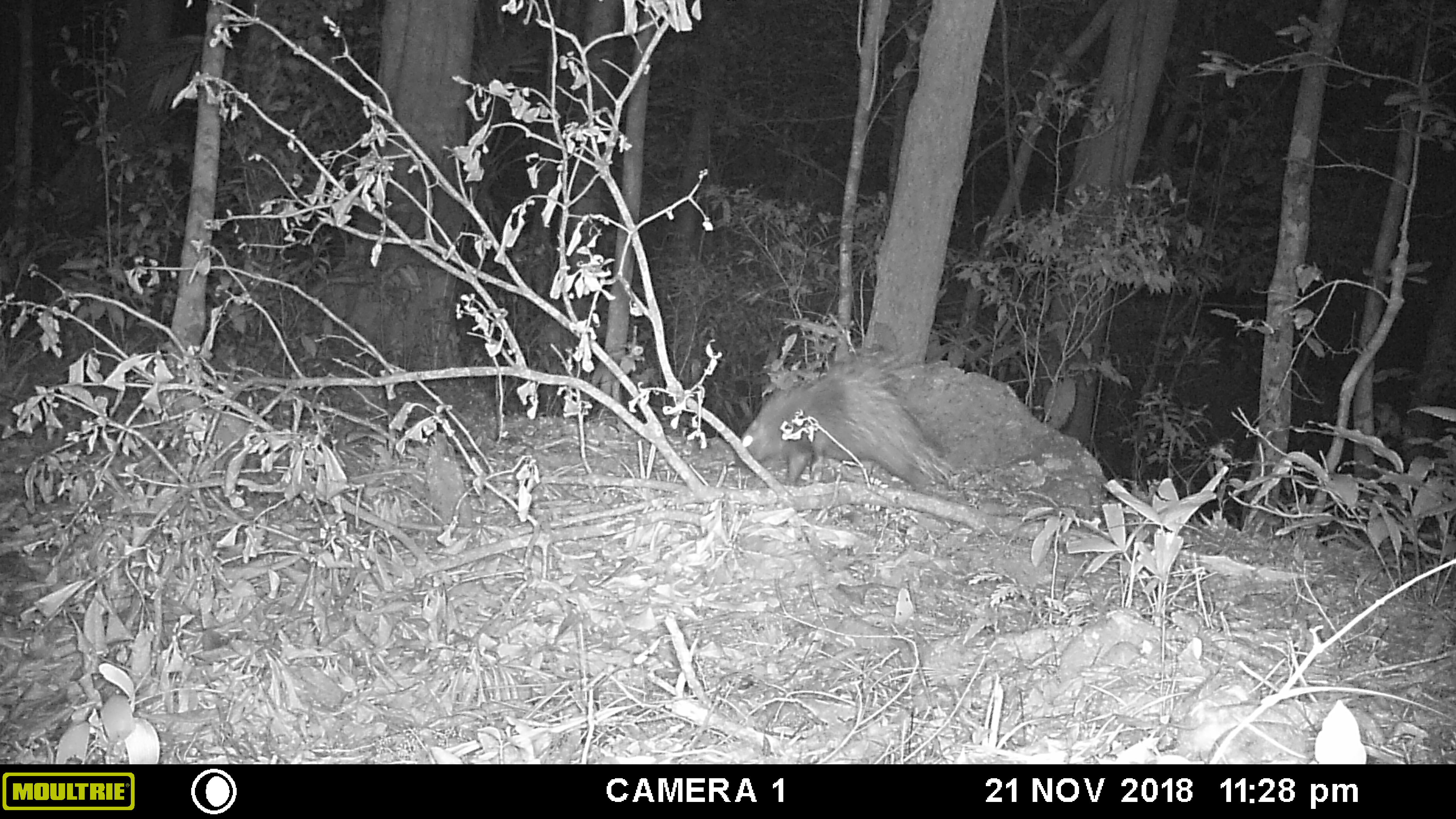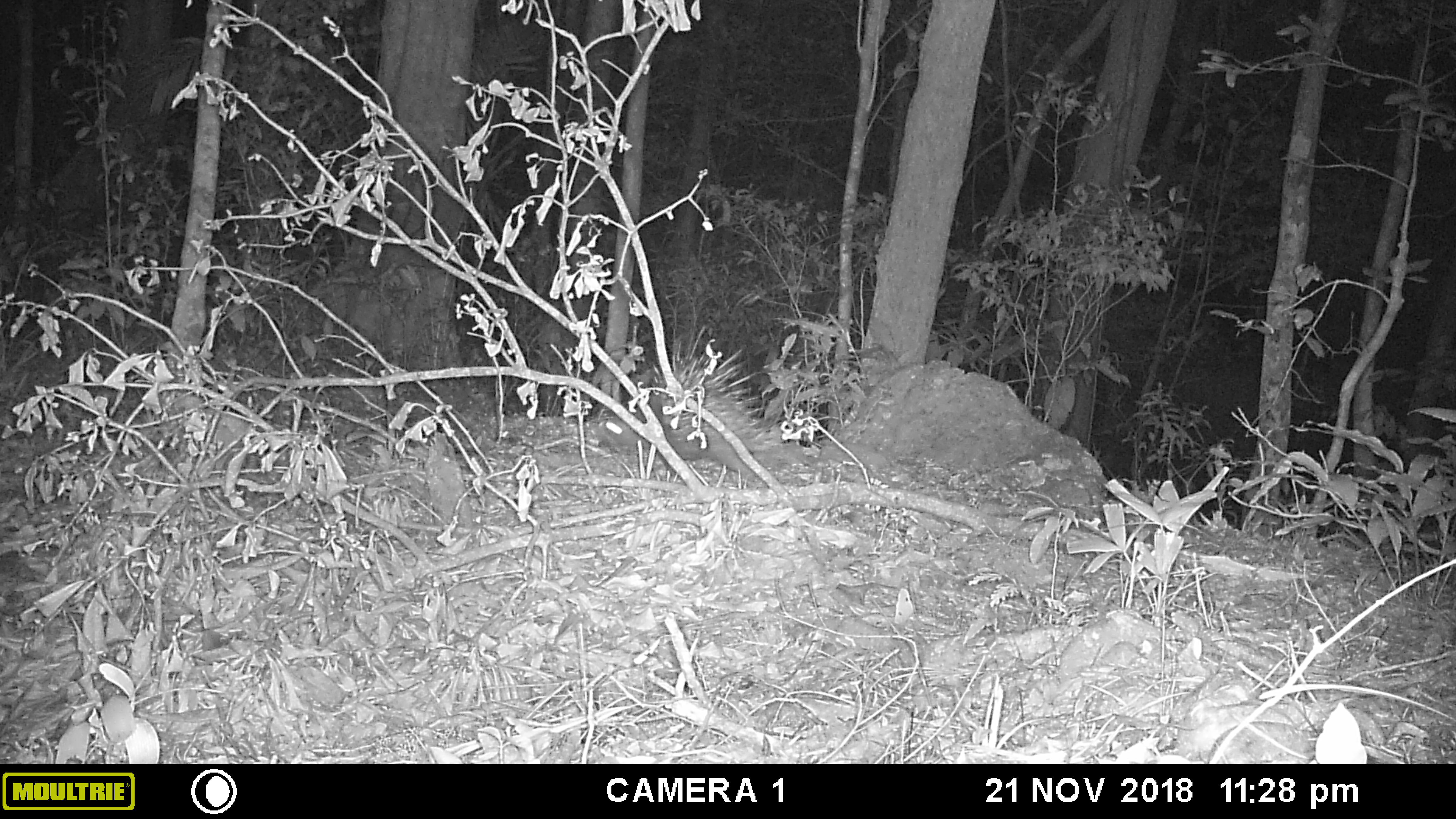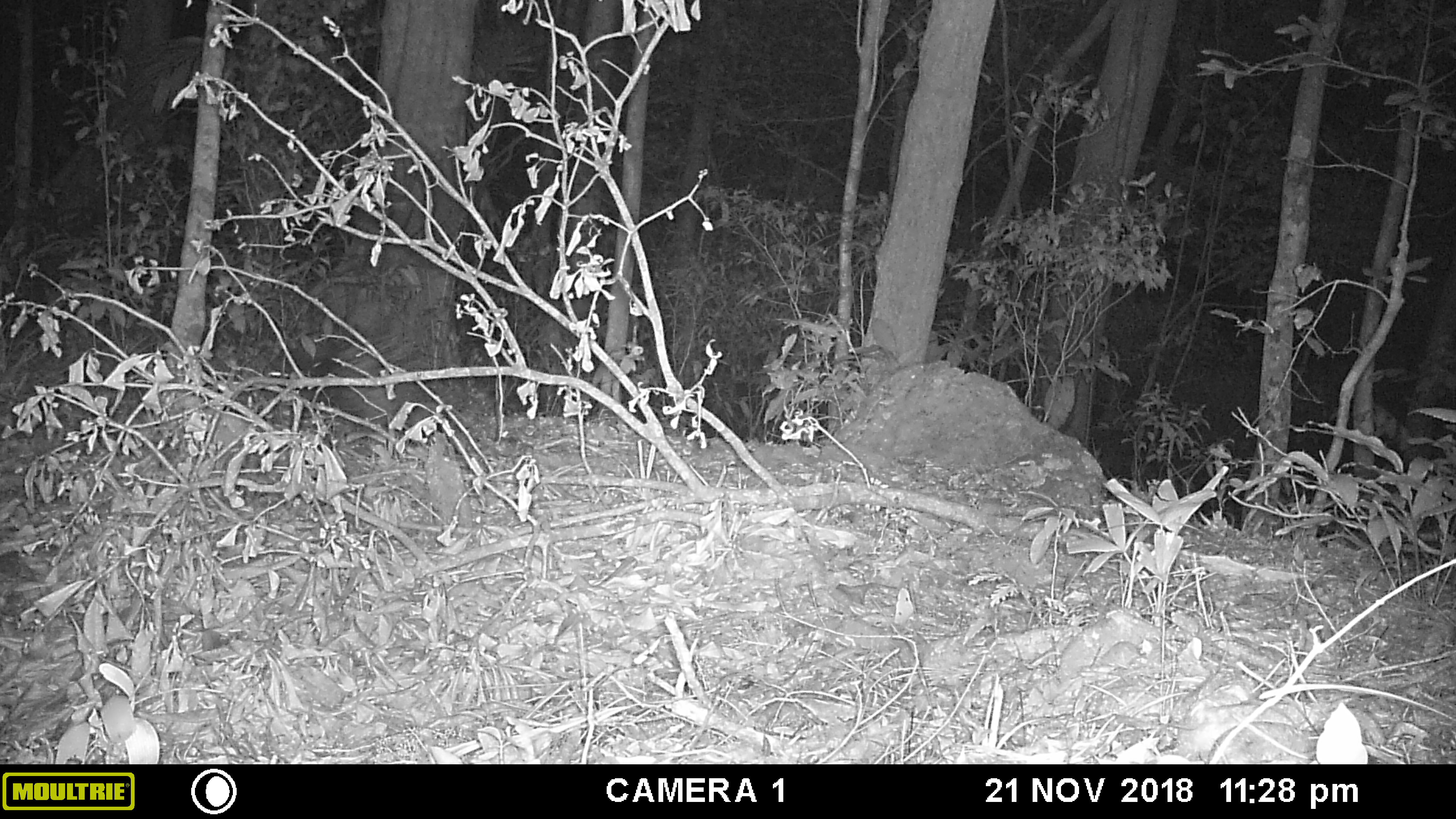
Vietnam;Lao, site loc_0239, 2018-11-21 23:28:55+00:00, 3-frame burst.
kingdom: Animalia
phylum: Chordata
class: Mammalia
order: Rodentia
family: Hystricidae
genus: Hystrix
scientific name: Hystrix brachyura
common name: malayan porcupine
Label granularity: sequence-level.